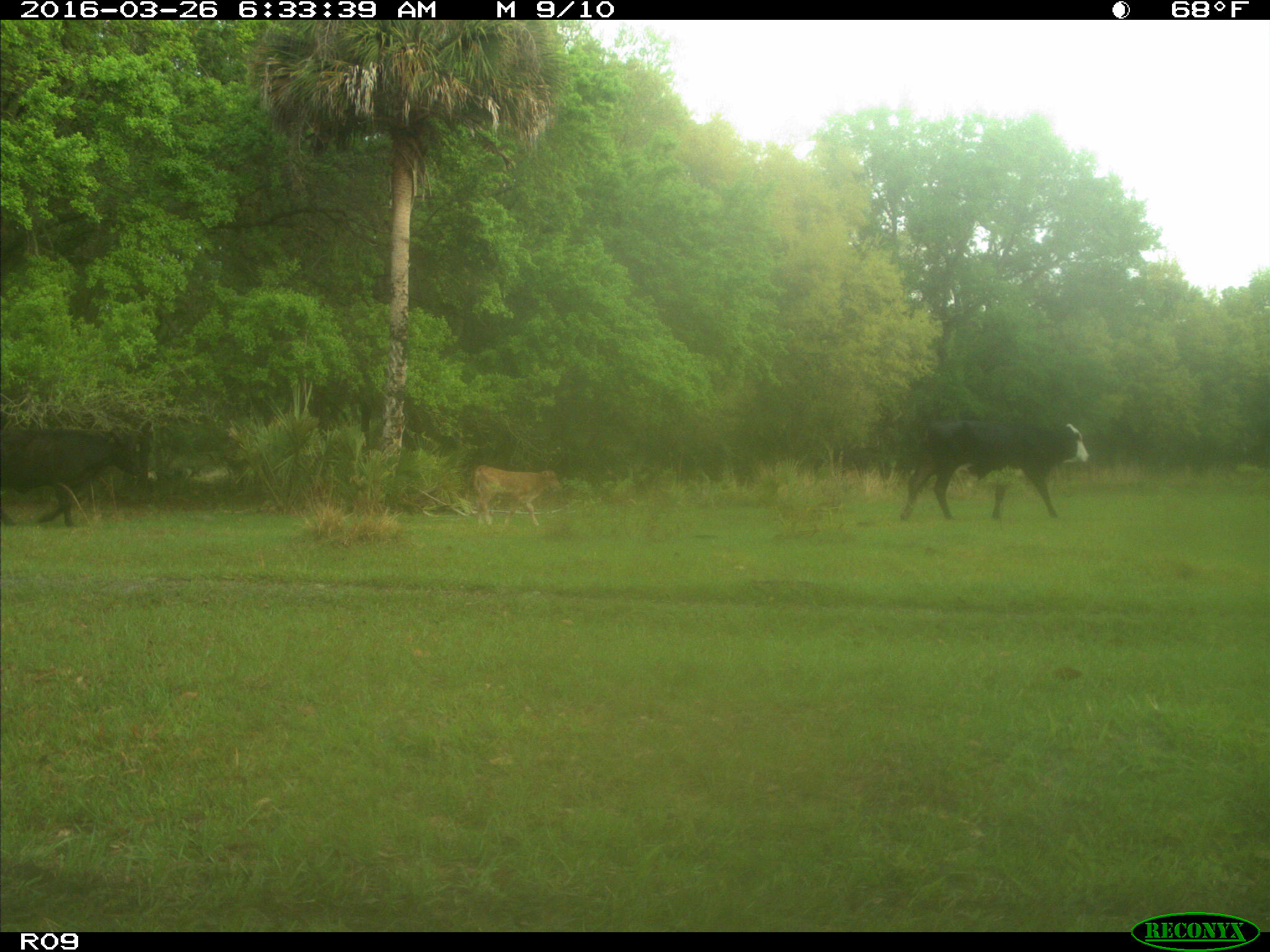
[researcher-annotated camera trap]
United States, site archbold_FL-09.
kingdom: Animalia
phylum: Chordata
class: Mammalia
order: Artiodactyla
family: Bovidae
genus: Bos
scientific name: Bos taurus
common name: domestic cow